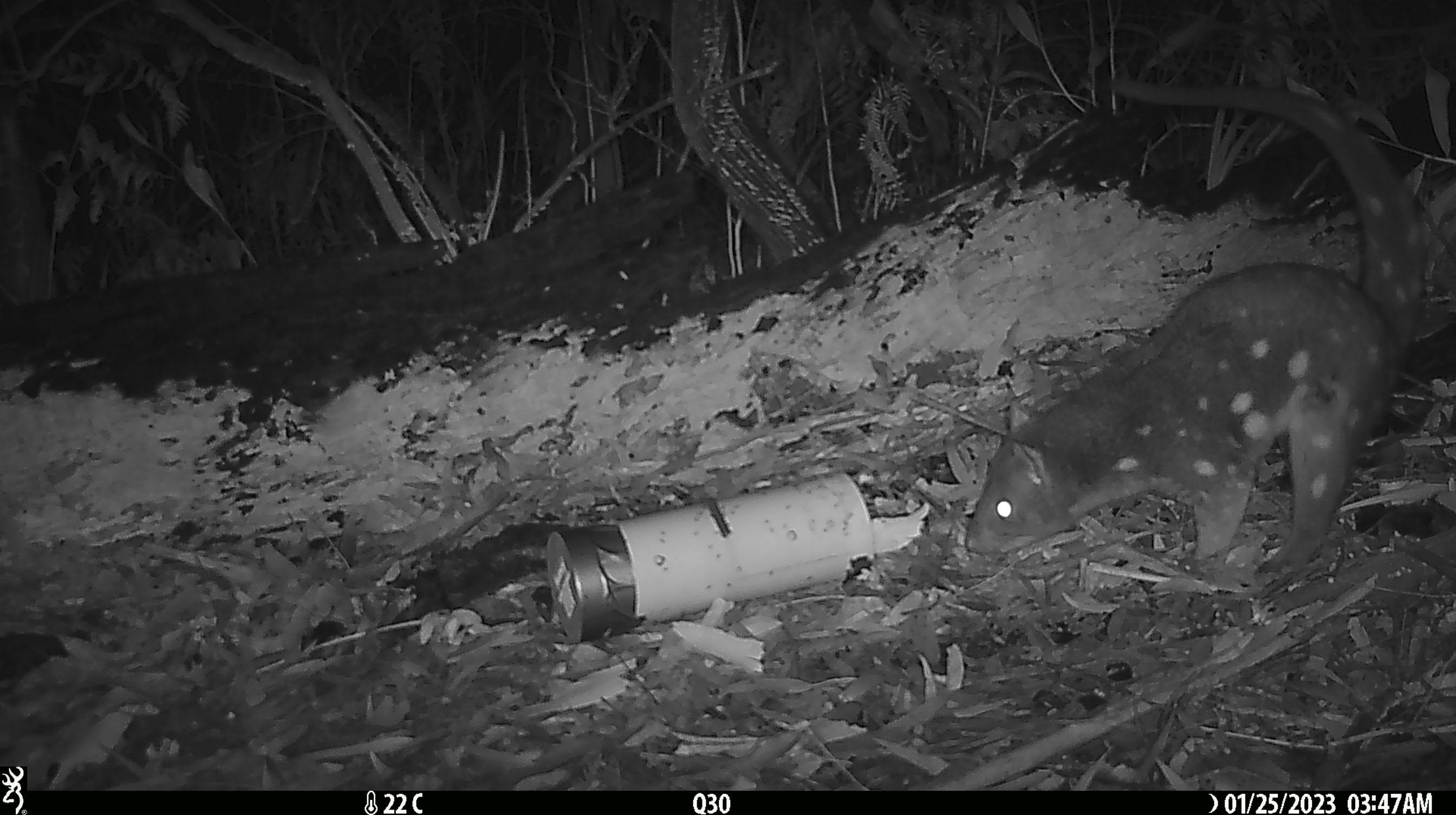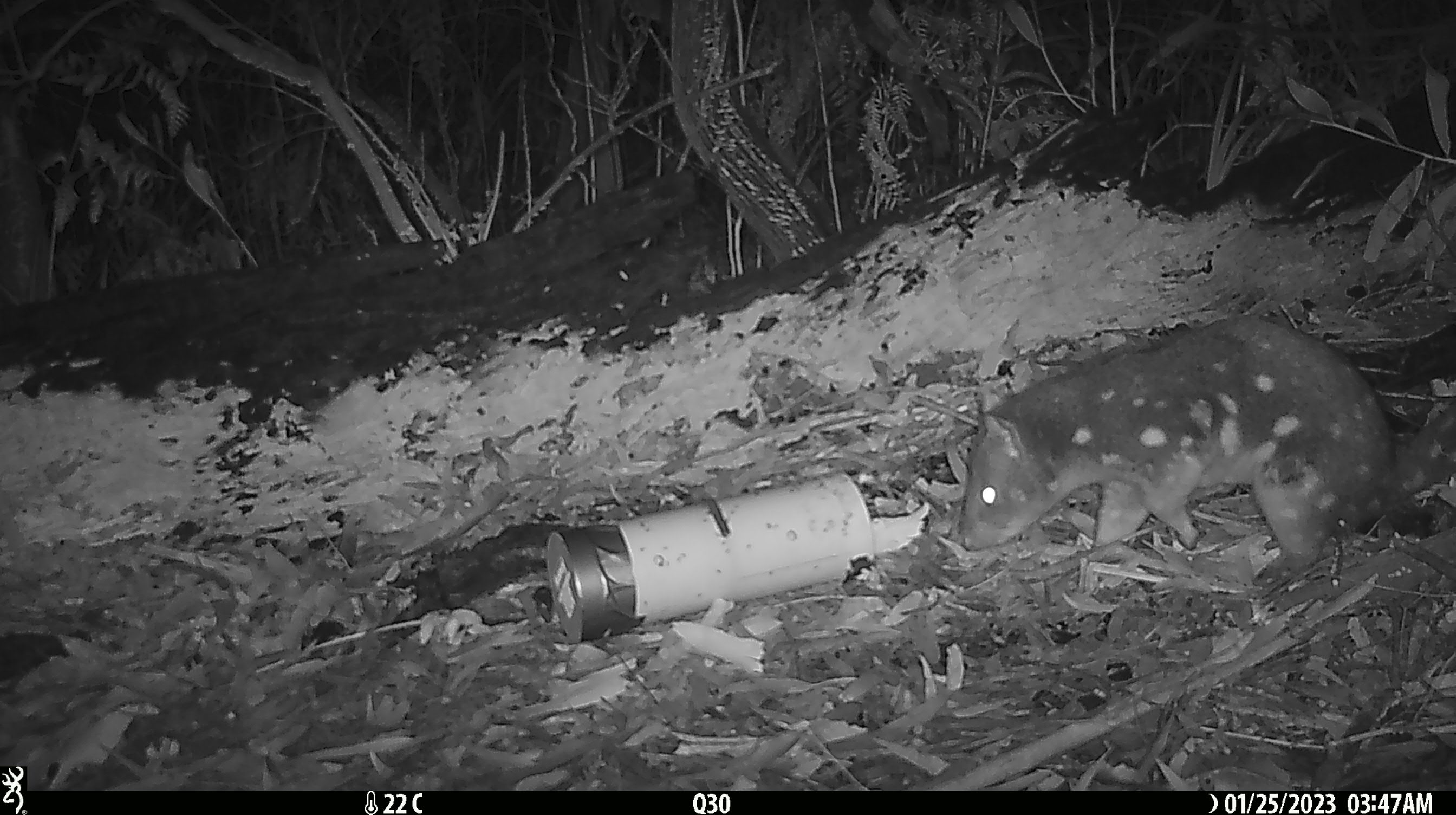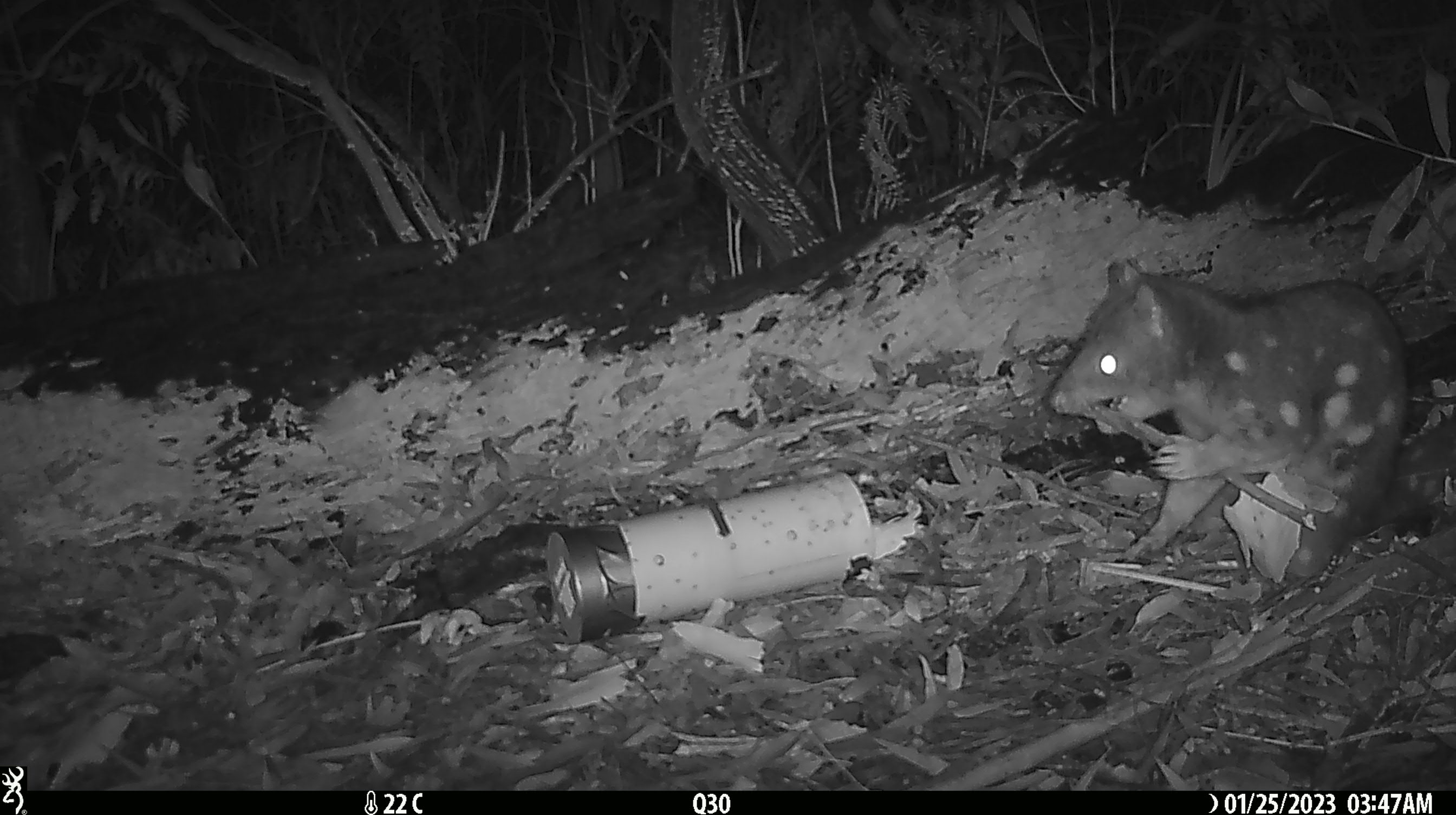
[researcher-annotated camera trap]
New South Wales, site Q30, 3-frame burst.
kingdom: Animalia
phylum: Chordata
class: Mammalia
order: Dasyuromorphia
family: Dasyuridae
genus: Dasyurus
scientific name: Dasyurus maculatus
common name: spotted-tailed quoll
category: quoll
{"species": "quoll (spotted-tailed quoll) (Dasyurus maculatus)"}